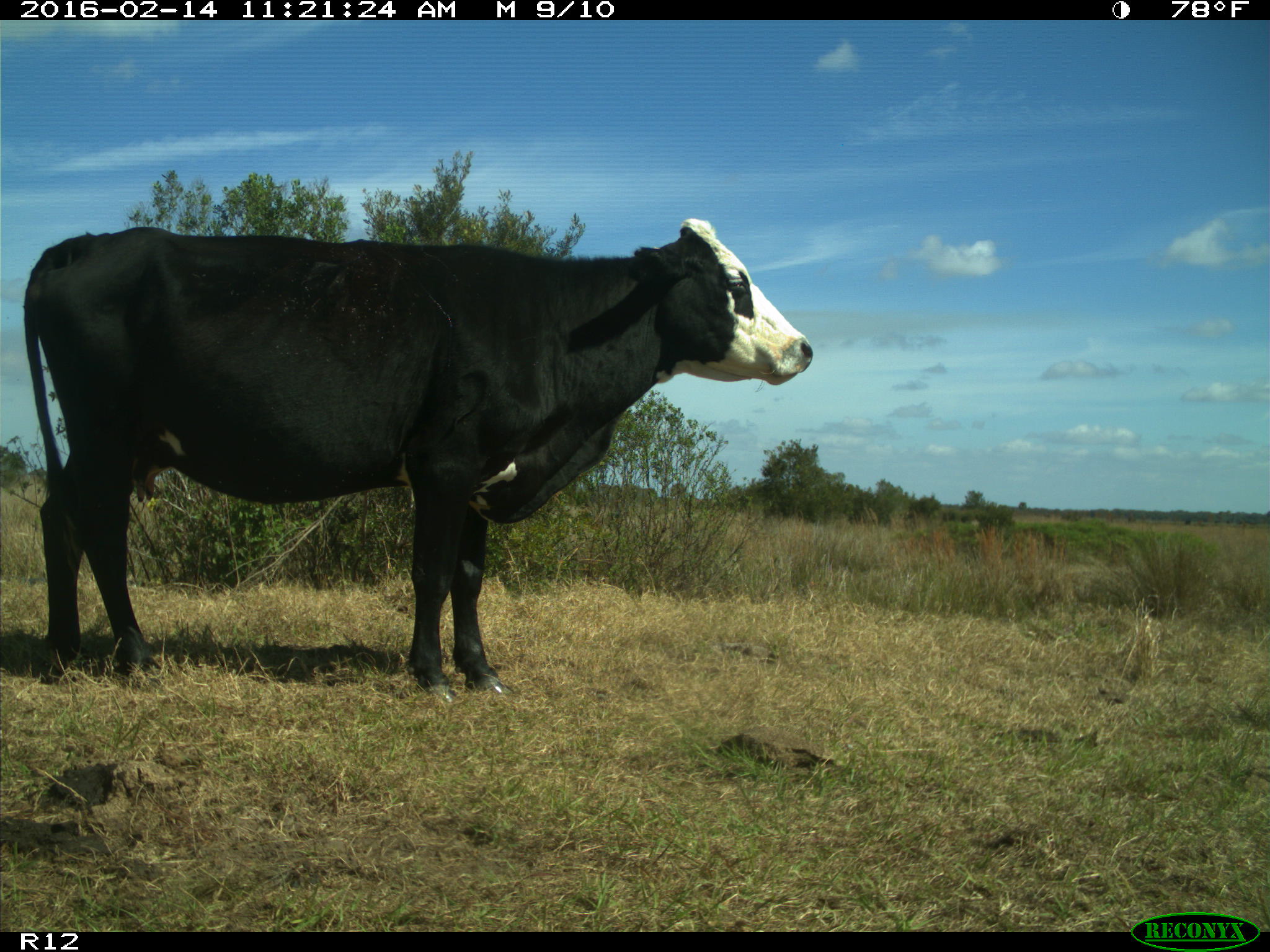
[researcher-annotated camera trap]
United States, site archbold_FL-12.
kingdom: Animalia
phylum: Chordata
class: Mammalia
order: Artiodactyla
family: Bovidae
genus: Bos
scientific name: Bos taurus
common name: domestic cow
Bos taurus (domestic cow).